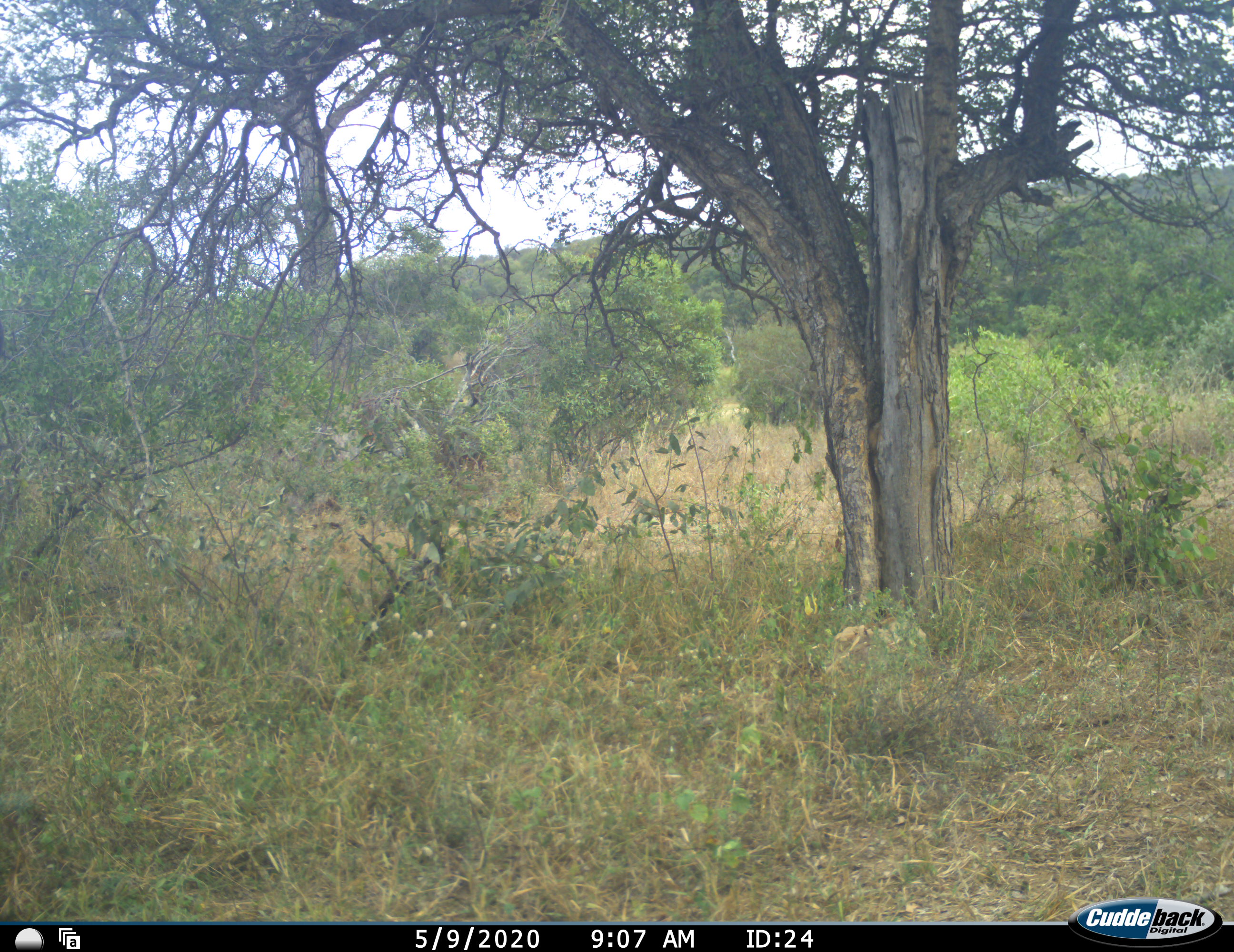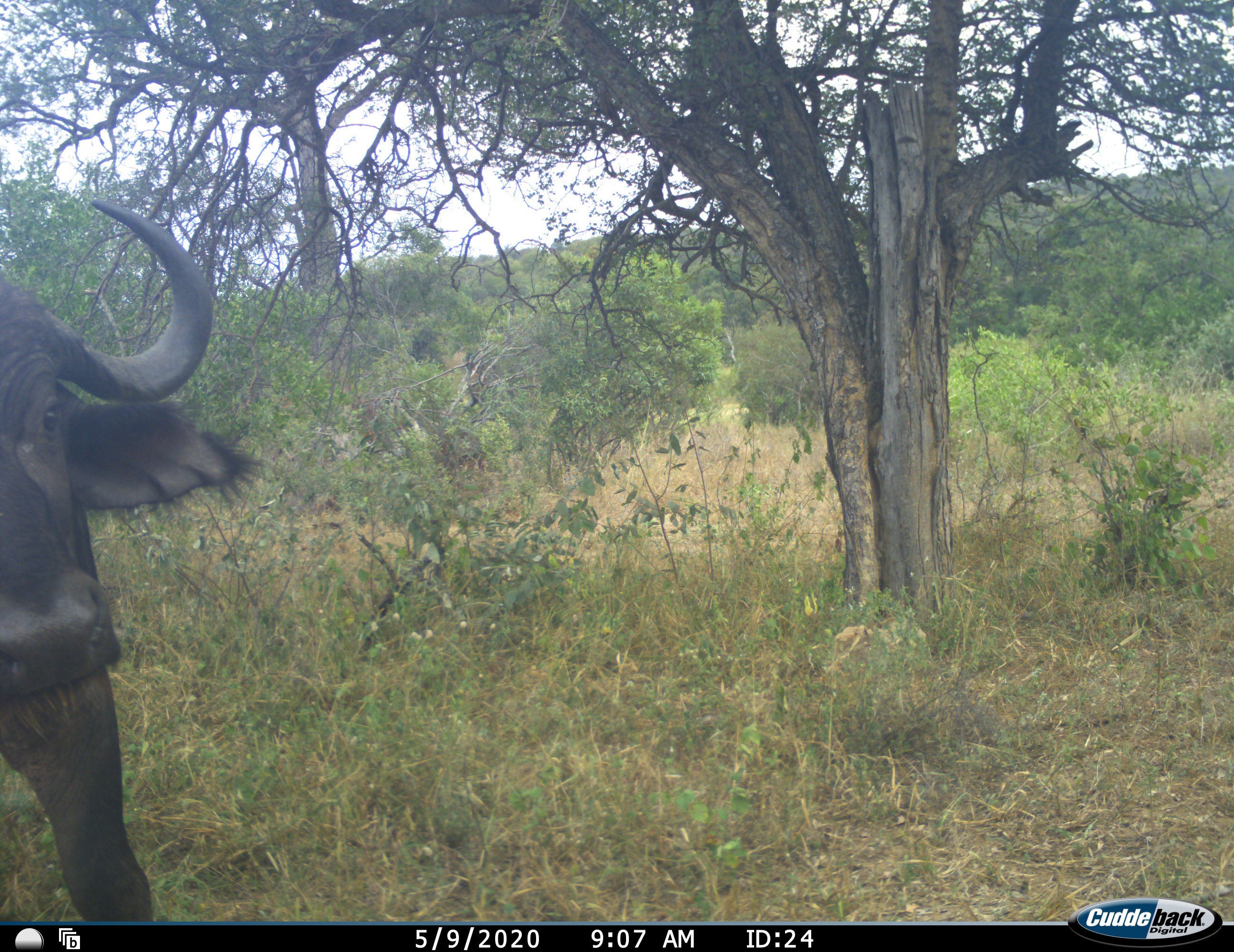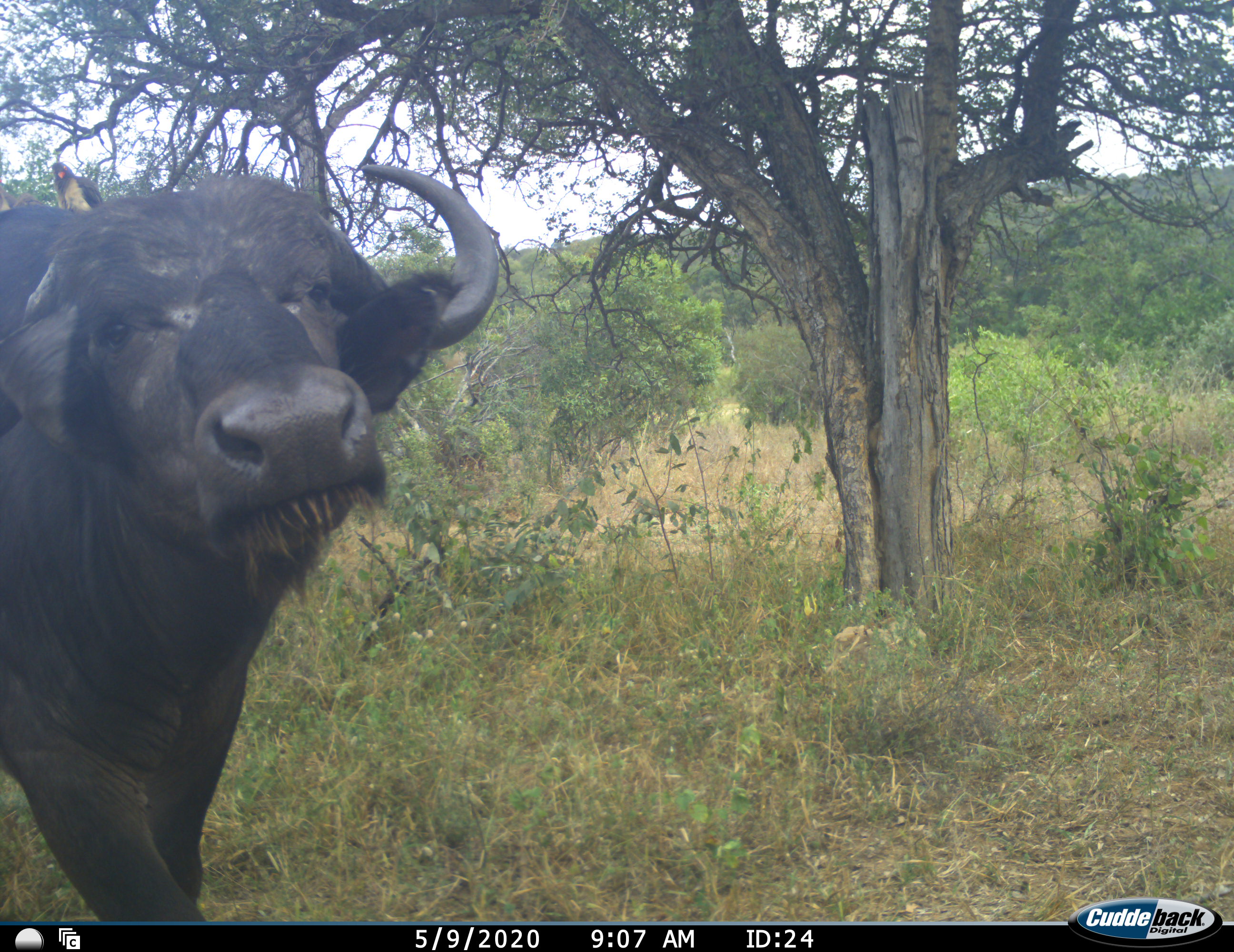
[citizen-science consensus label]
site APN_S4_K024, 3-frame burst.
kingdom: Animalia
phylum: Chordata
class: Mammalia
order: Artiodactyla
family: Bovidae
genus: Syncerus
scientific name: Syncerus caffer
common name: african buffalo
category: buffalo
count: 1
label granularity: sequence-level